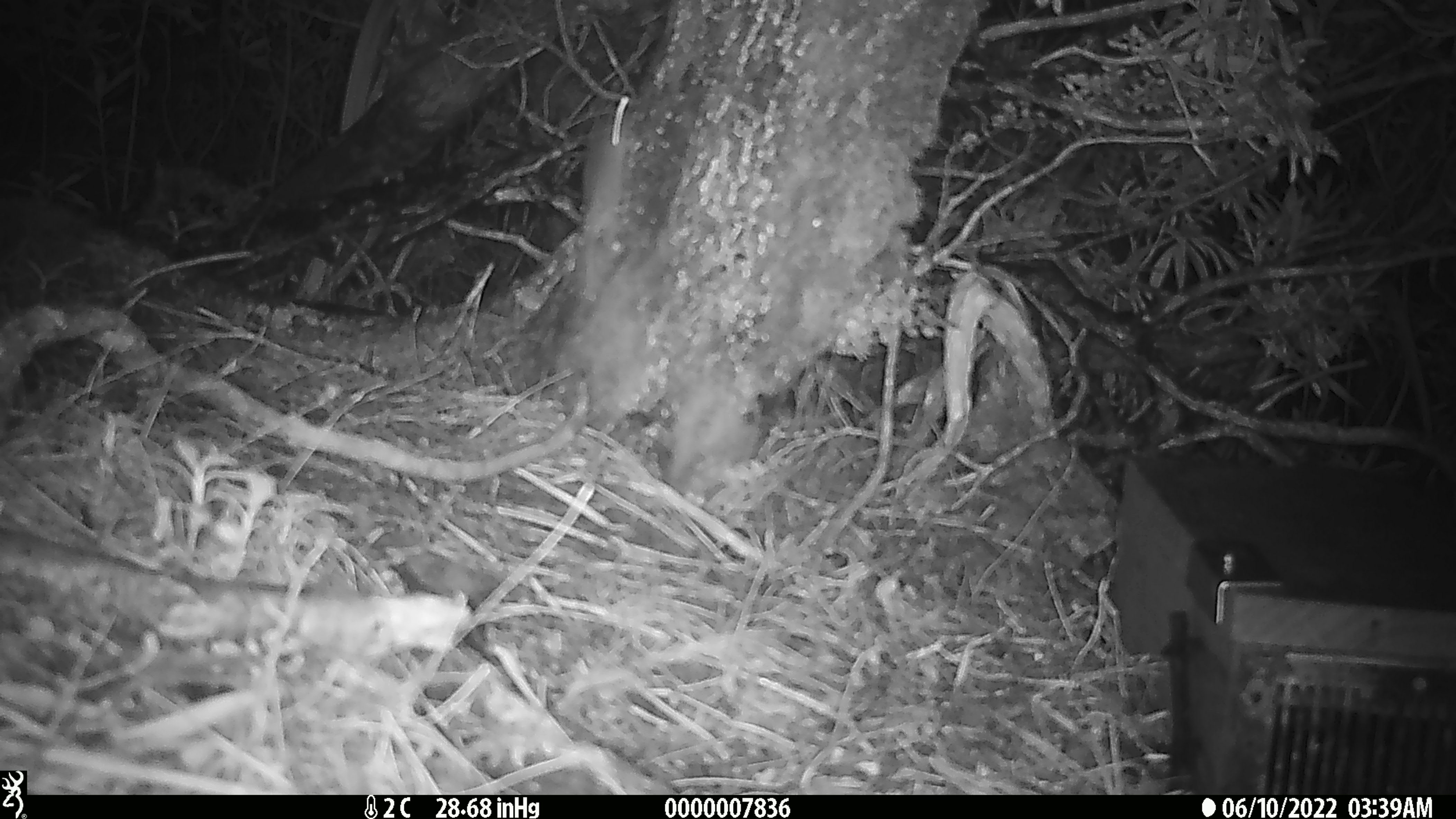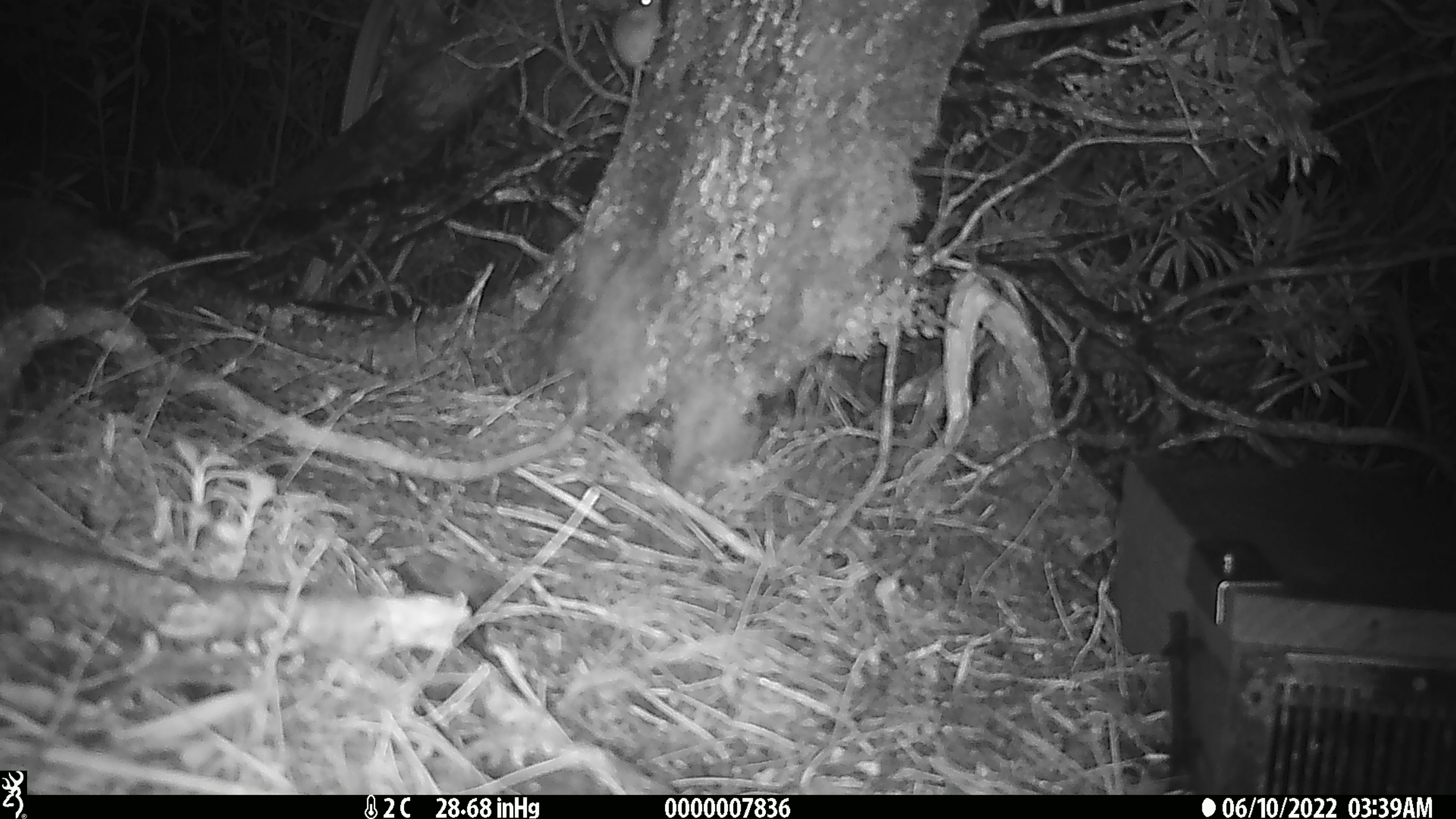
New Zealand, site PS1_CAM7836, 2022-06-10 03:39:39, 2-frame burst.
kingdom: Animalia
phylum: Chordata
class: Mammalia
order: Rodentia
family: Muridae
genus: Mus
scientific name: Mus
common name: mouse